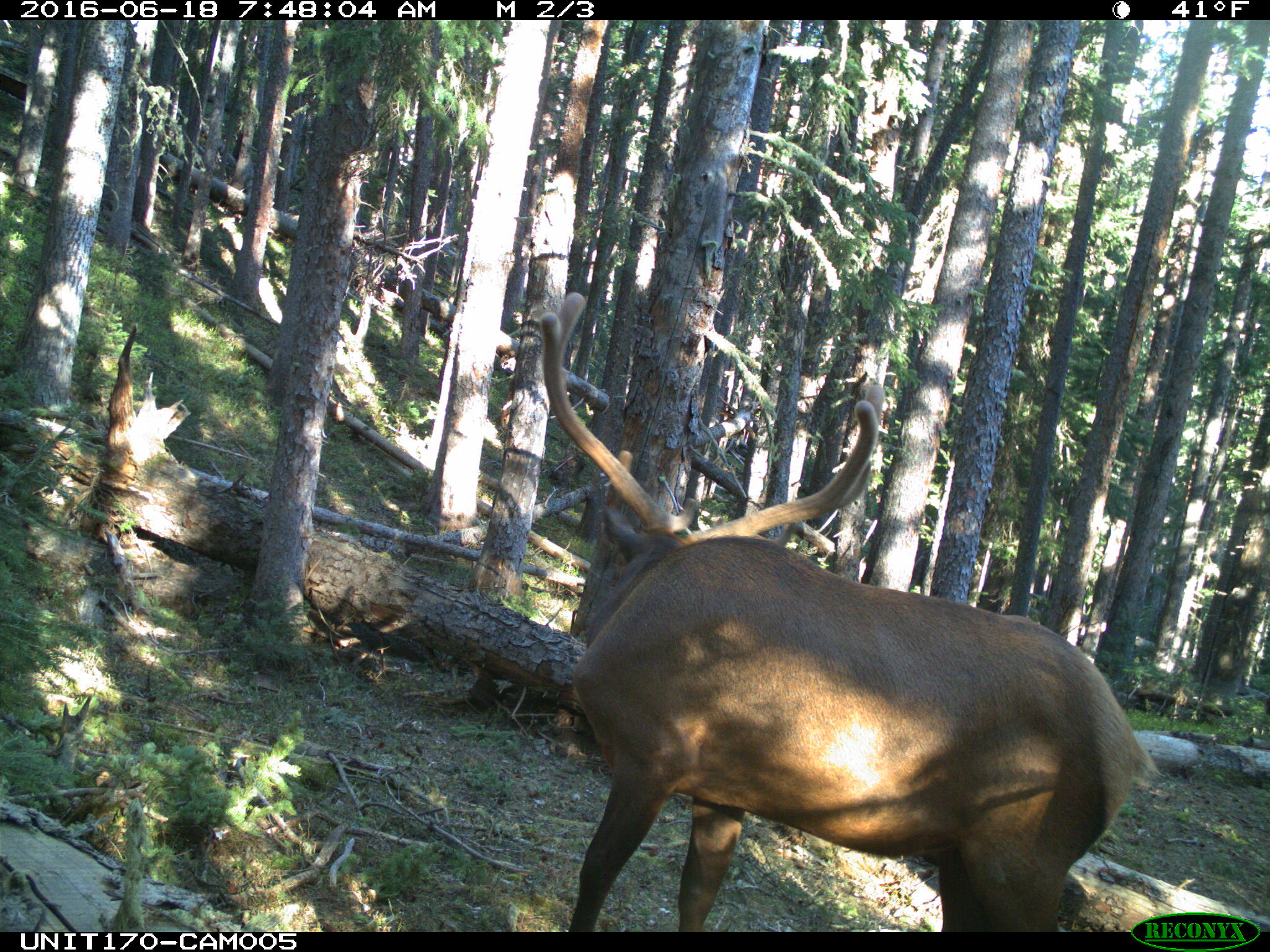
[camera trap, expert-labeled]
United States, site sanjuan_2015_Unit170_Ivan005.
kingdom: Animalia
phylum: Chordata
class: Mammalia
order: Artiodactyla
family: Cervidae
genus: Cervus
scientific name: Cervus elaphus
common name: red deer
Cervus elaphus (red deer).